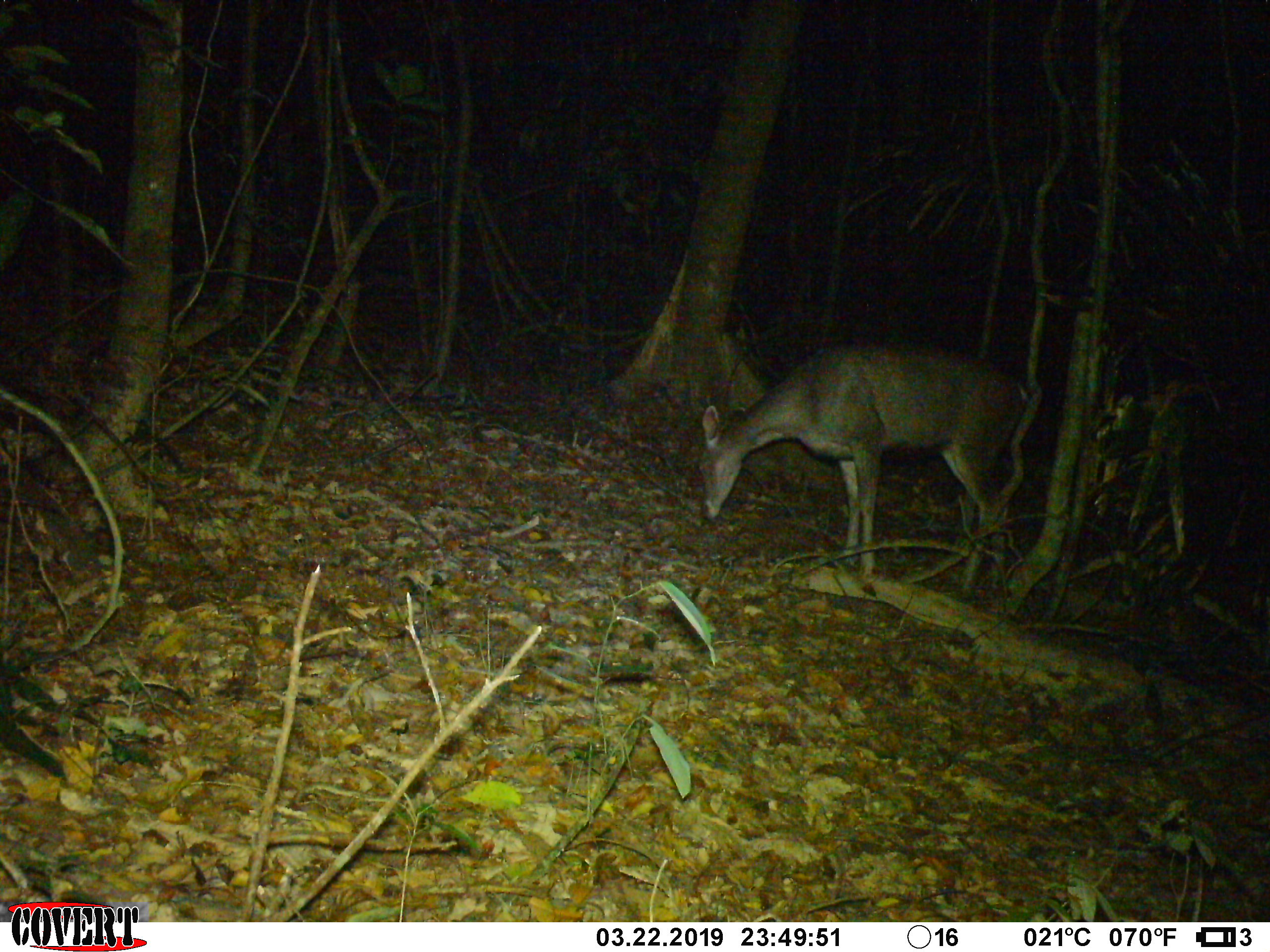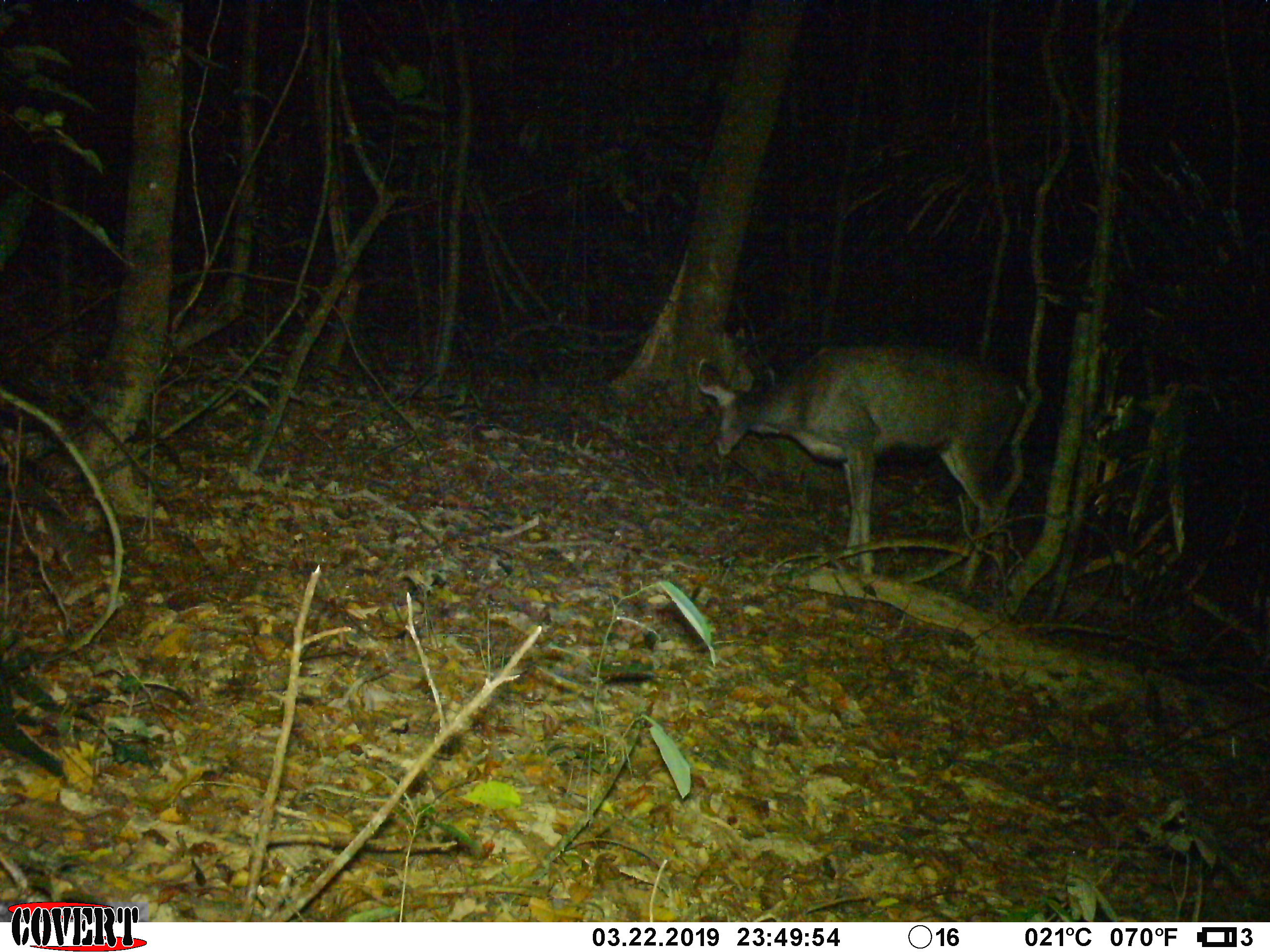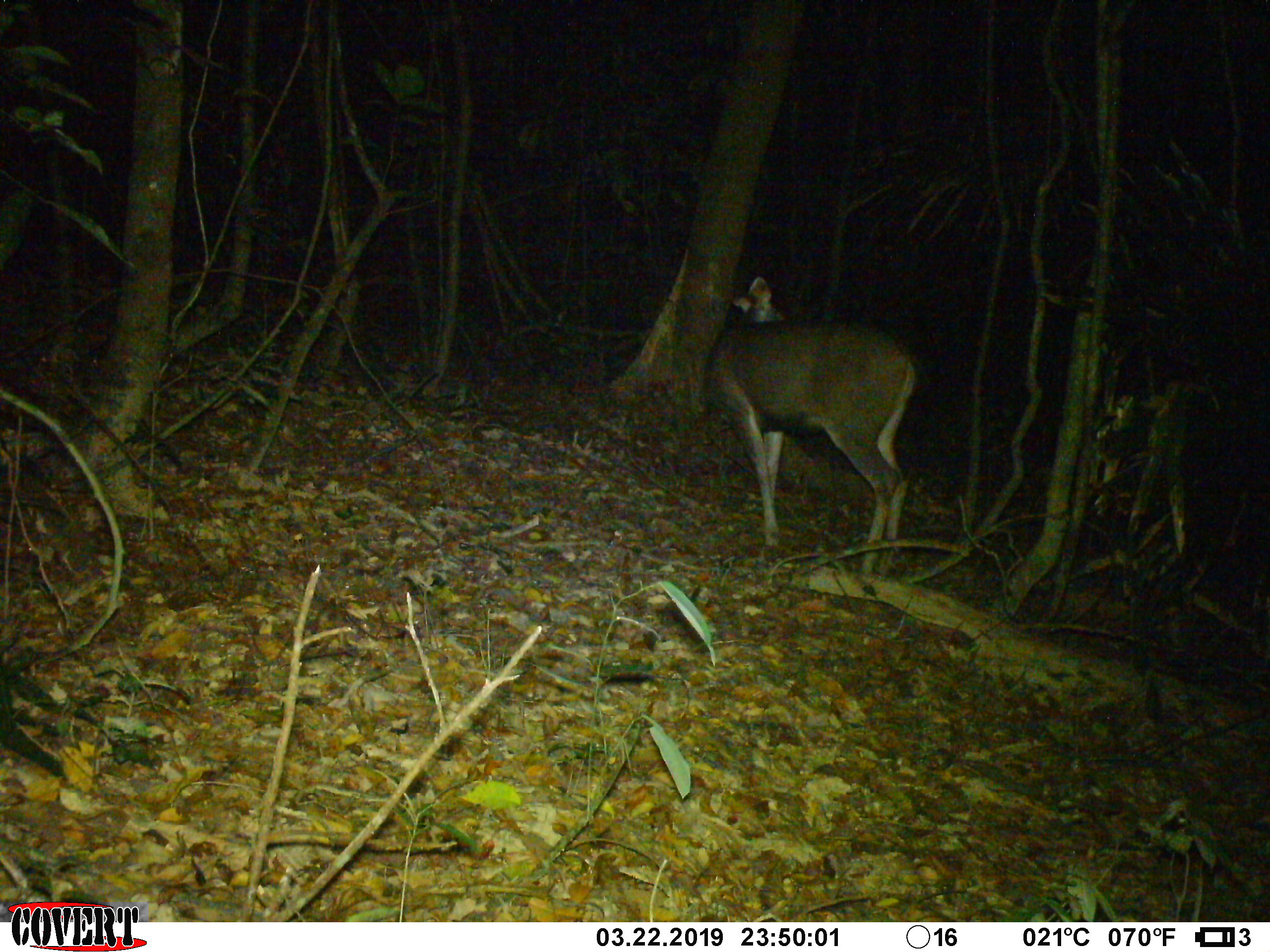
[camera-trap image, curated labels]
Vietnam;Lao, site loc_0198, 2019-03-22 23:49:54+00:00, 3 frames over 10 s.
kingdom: Animalia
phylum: Chordata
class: Mammalia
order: Artiodactyla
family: Cervidae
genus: Rusa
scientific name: Rusa unicolor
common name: sambar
Sambar (Rusa unicolor). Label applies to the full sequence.